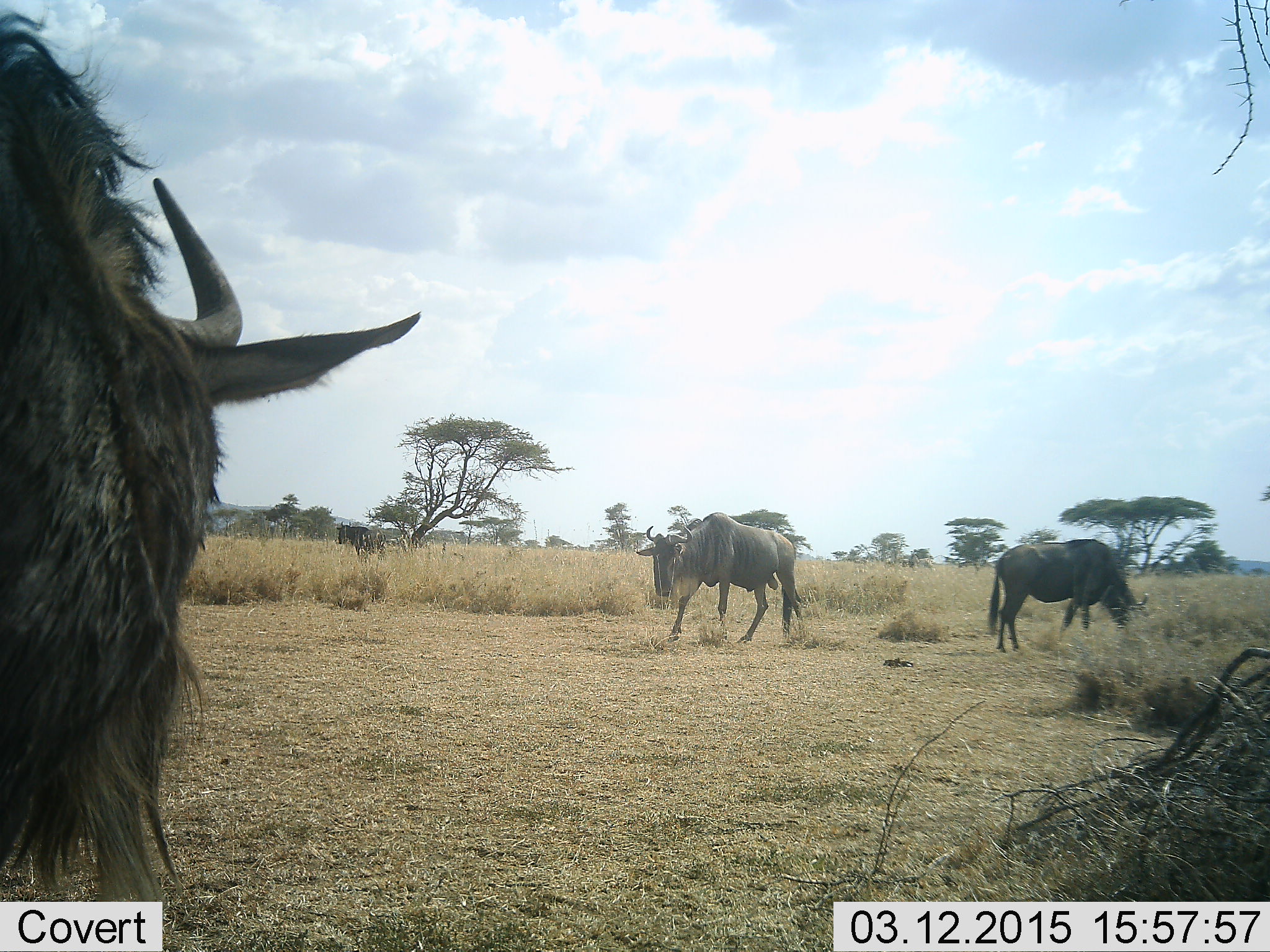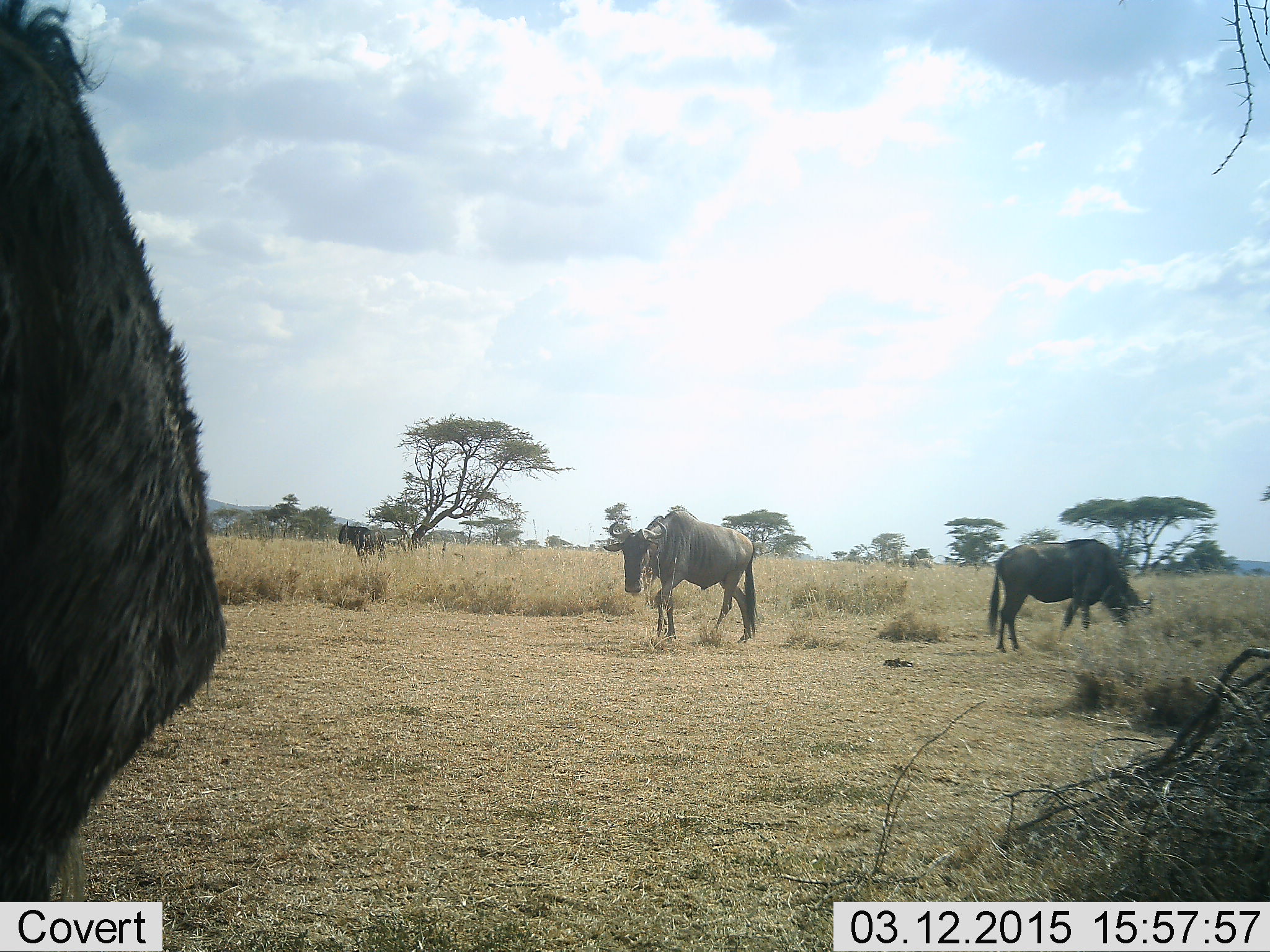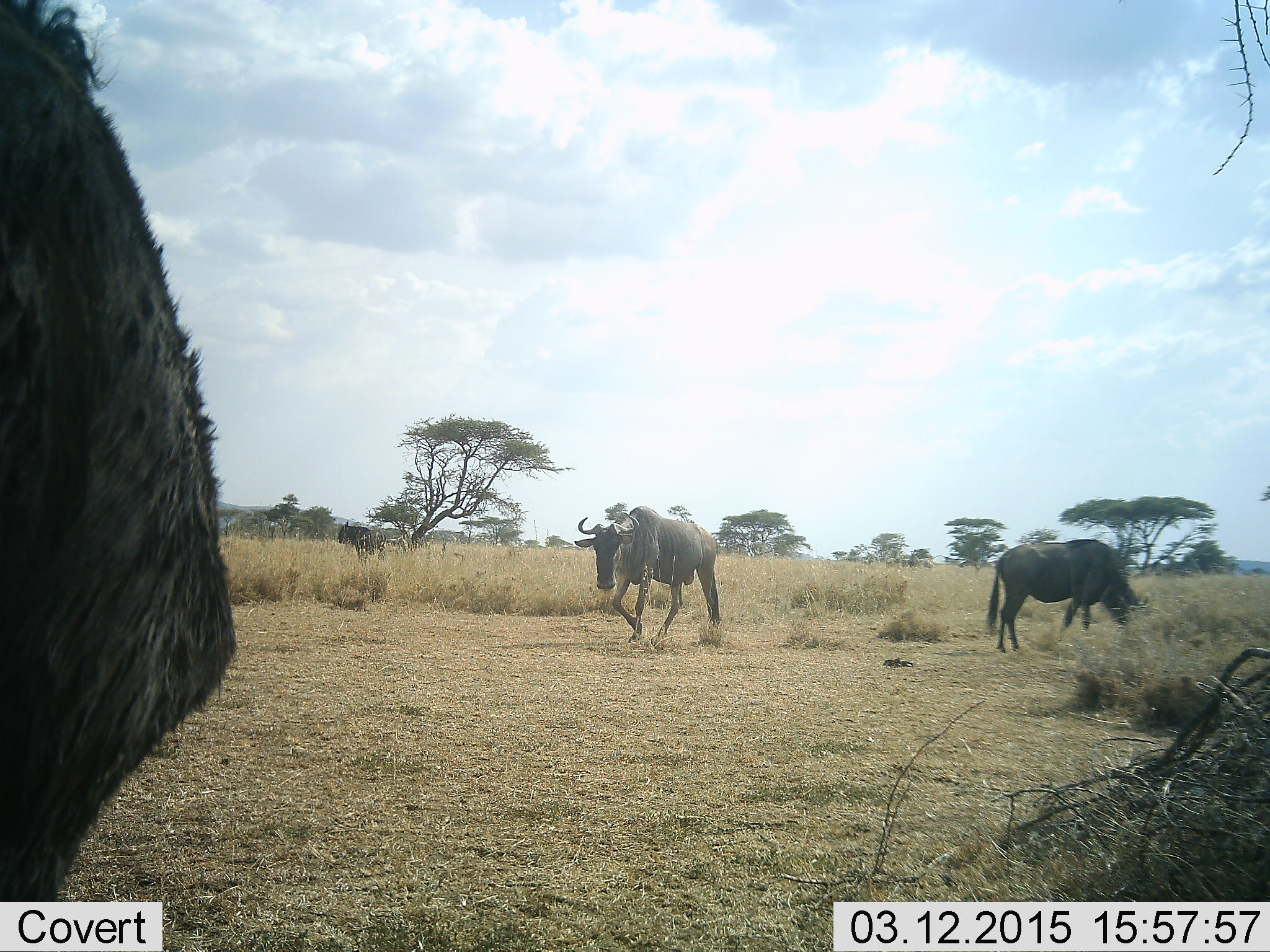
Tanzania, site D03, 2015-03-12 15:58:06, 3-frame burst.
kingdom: Animalia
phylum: Chordata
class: Mammalia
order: Artiodactyla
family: Bovidae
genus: Connochaetes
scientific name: Connochaetes taurinus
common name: blue wildebeest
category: wildebeest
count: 4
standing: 80%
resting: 0%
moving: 40%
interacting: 0%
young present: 0%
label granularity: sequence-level